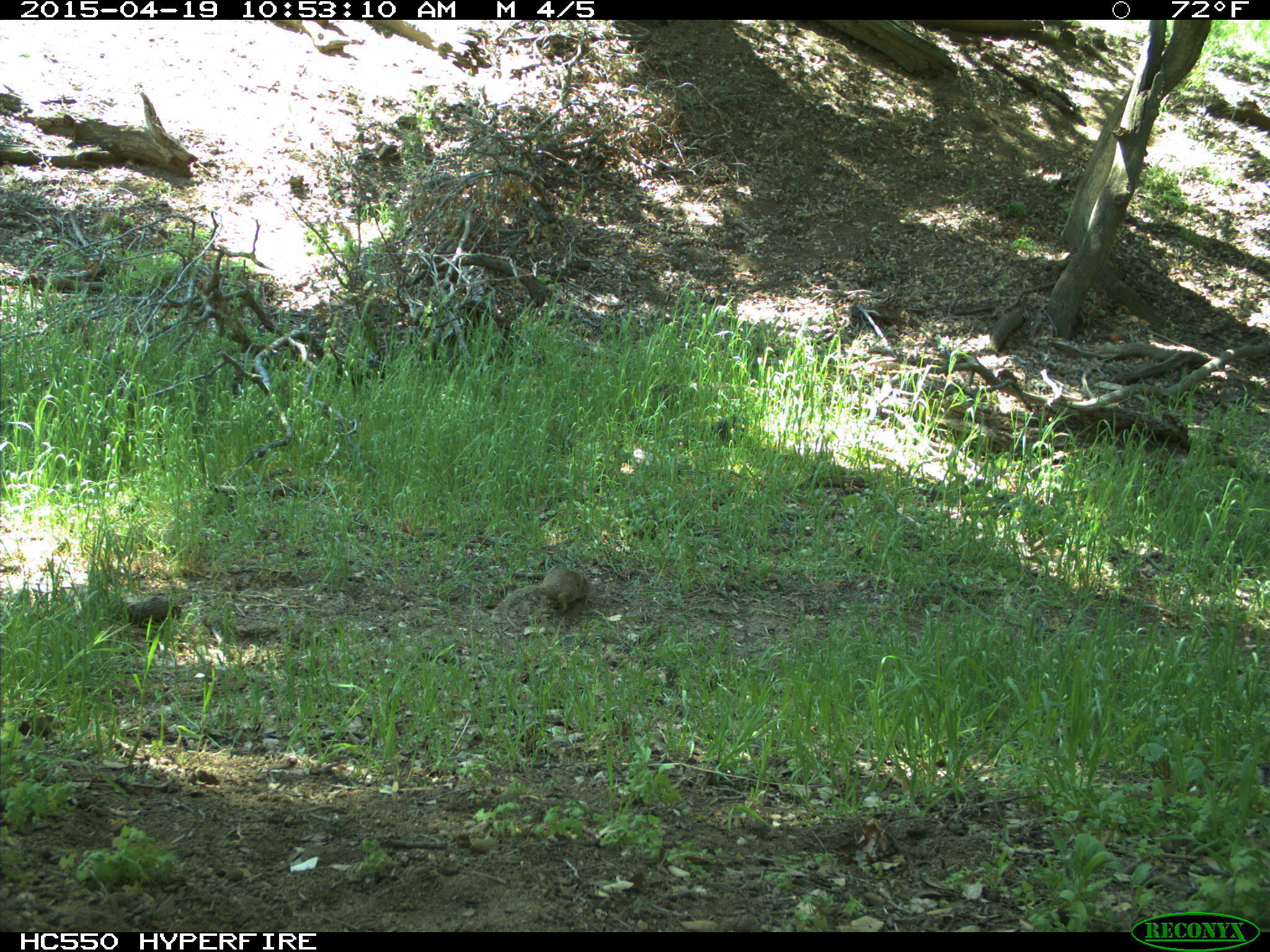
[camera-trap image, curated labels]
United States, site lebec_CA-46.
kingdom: Animalia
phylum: Chordata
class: Mammalia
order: Rodentia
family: Sciuridae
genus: Otospermophilus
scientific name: Otospermophilus beecheyi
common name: california ground squirrel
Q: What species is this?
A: Otospermophilus beecheyi (california ground squirrel).